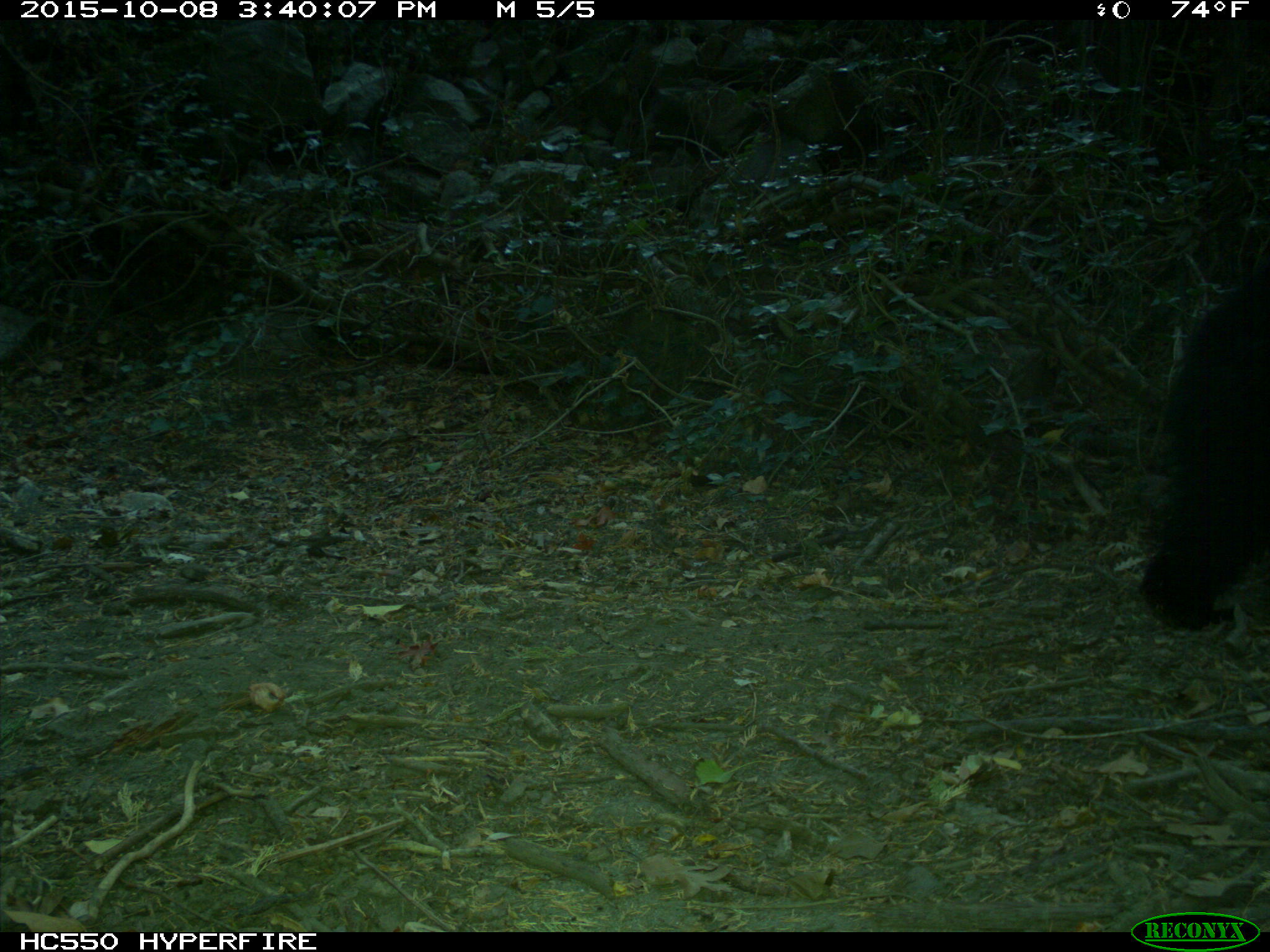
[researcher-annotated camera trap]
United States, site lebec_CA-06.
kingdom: Animalia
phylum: Chordata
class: Mammalia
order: Carnivora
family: Ursidae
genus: Ursus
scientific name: Ursus americanus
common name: american black bear